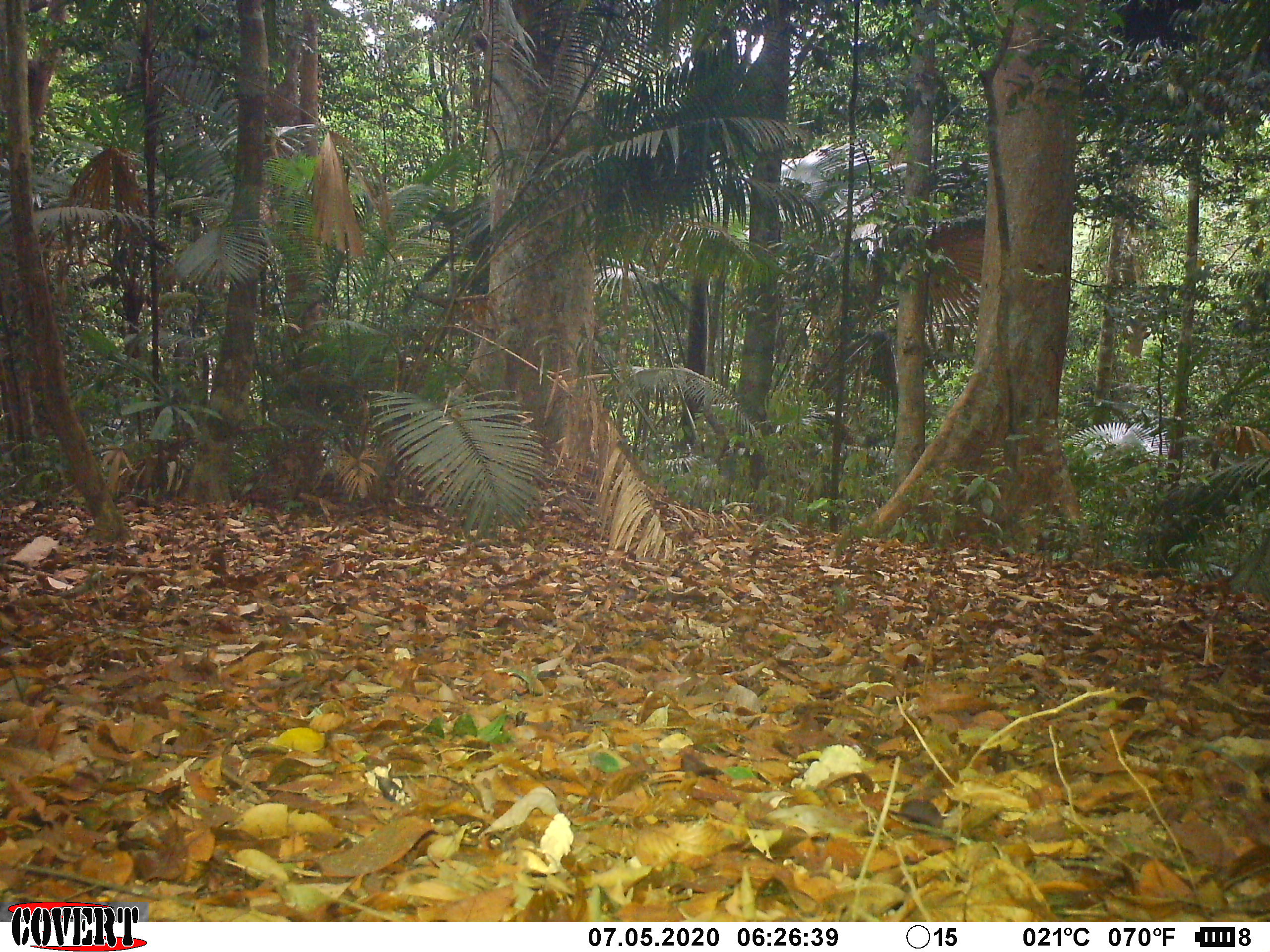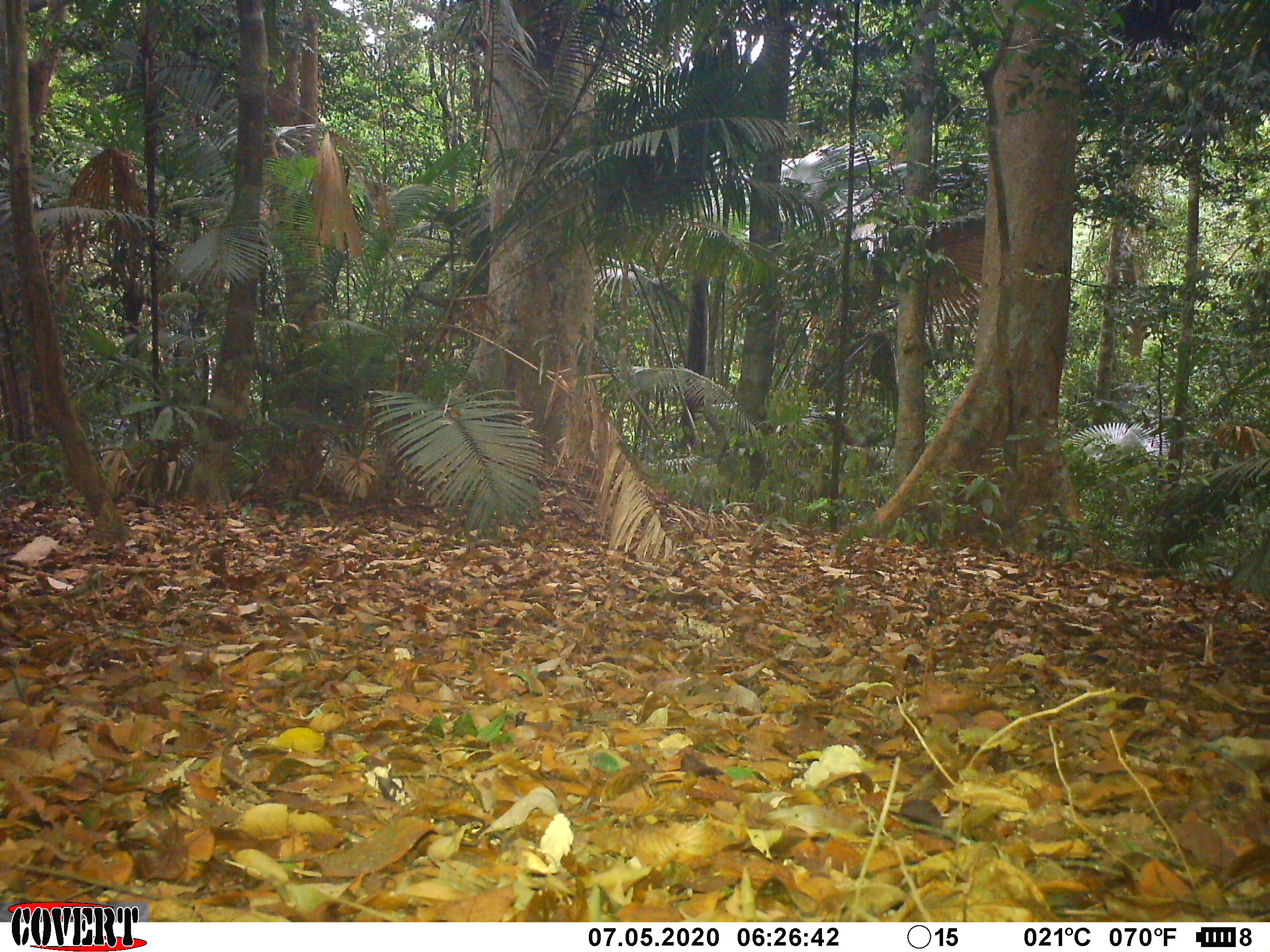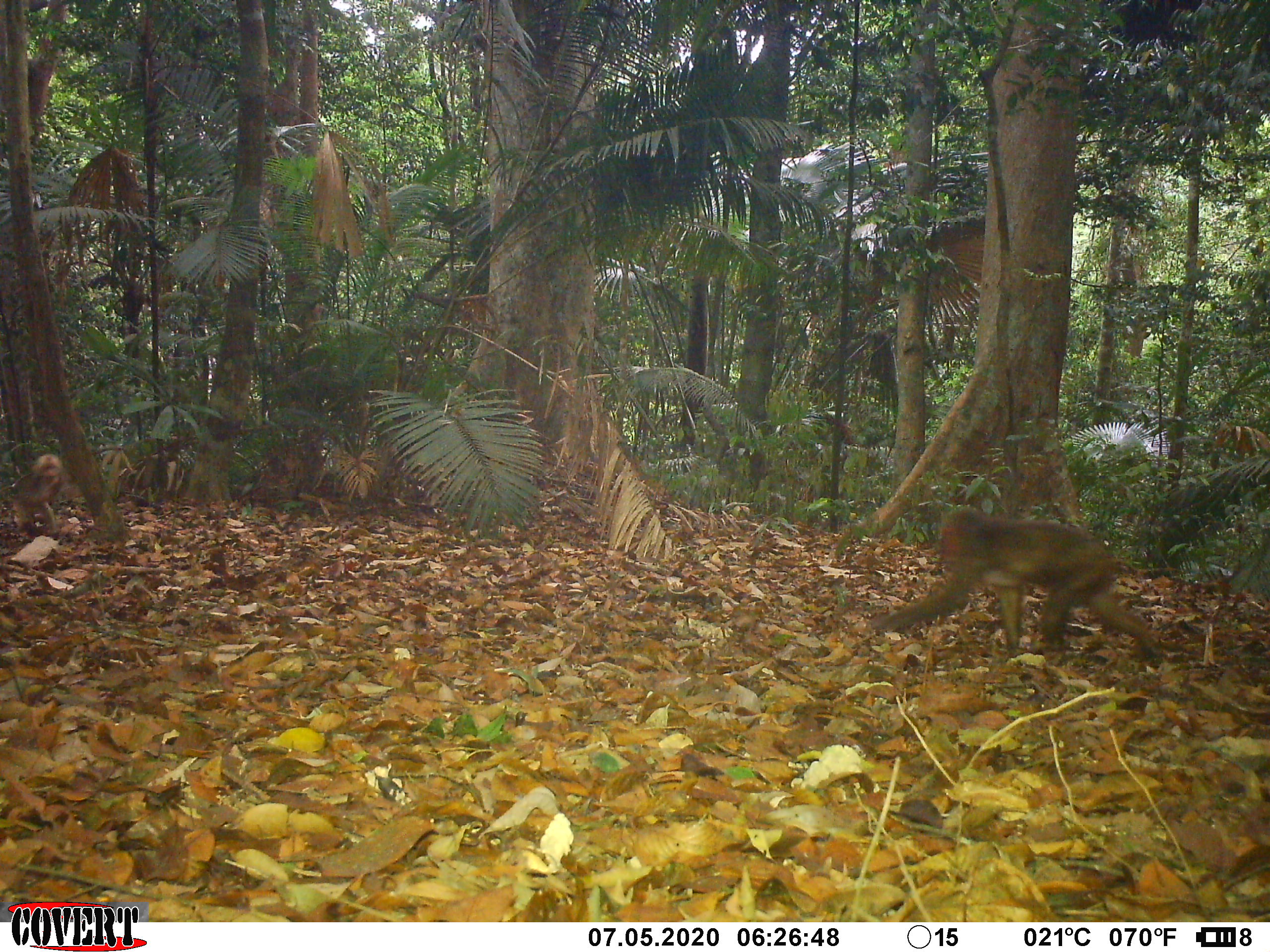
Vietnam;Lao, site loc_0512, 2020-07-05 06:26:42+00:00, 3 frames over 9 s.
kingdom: Animalia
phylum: Chordata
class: Mammalia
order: Primates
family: Cercopithecidae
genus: Macaca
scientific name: Macaca arctoides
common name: stump-tailed macaque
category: stump tailed macaque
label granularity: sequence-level